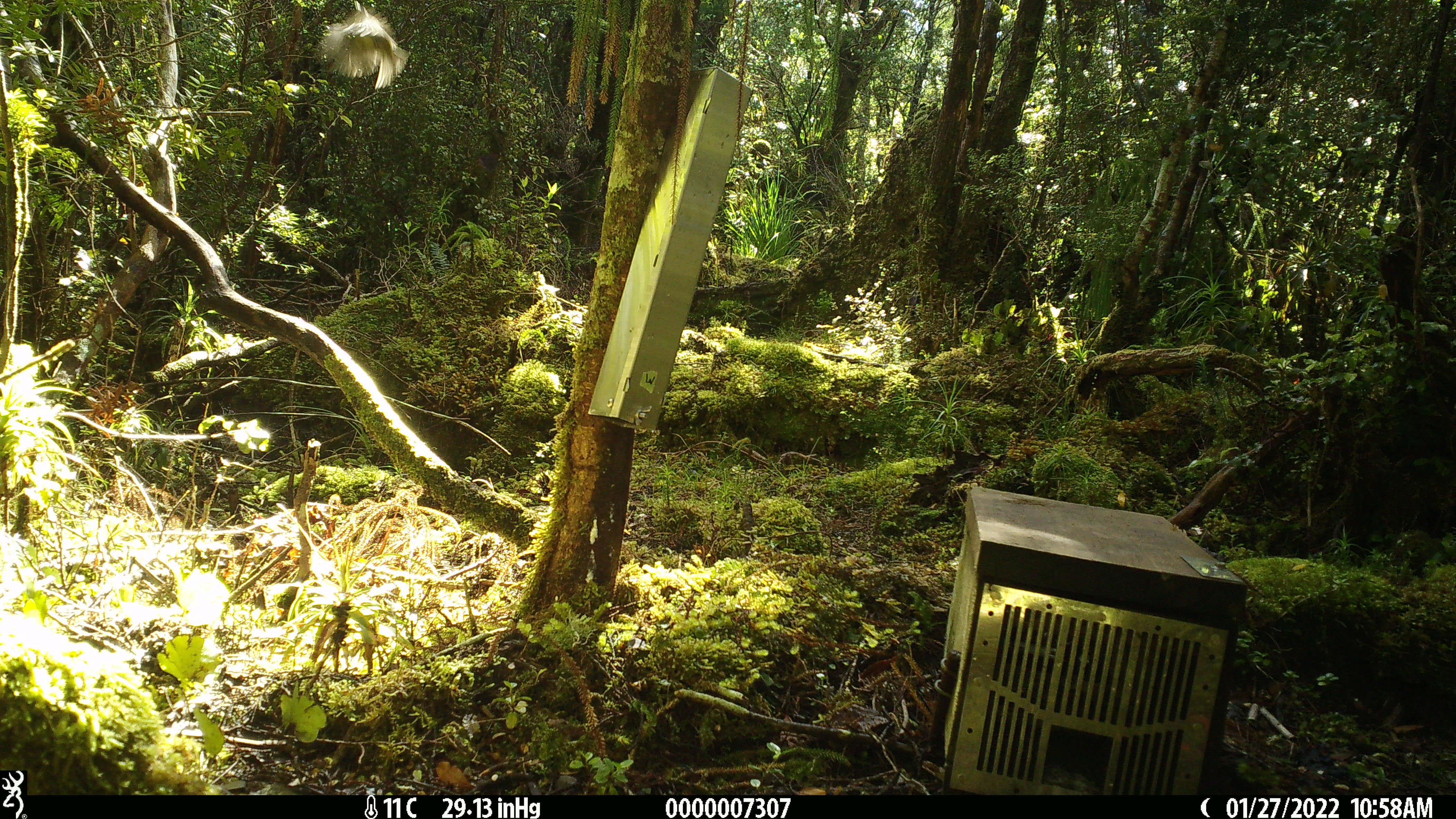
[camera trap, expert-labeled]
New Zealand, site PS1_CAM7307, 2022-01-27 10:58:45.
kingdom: Animalia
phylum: Chordata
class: Aves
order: Passeriformes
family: Petroicidae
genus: Petroica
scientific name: Petroica macrocephala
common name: tomtit